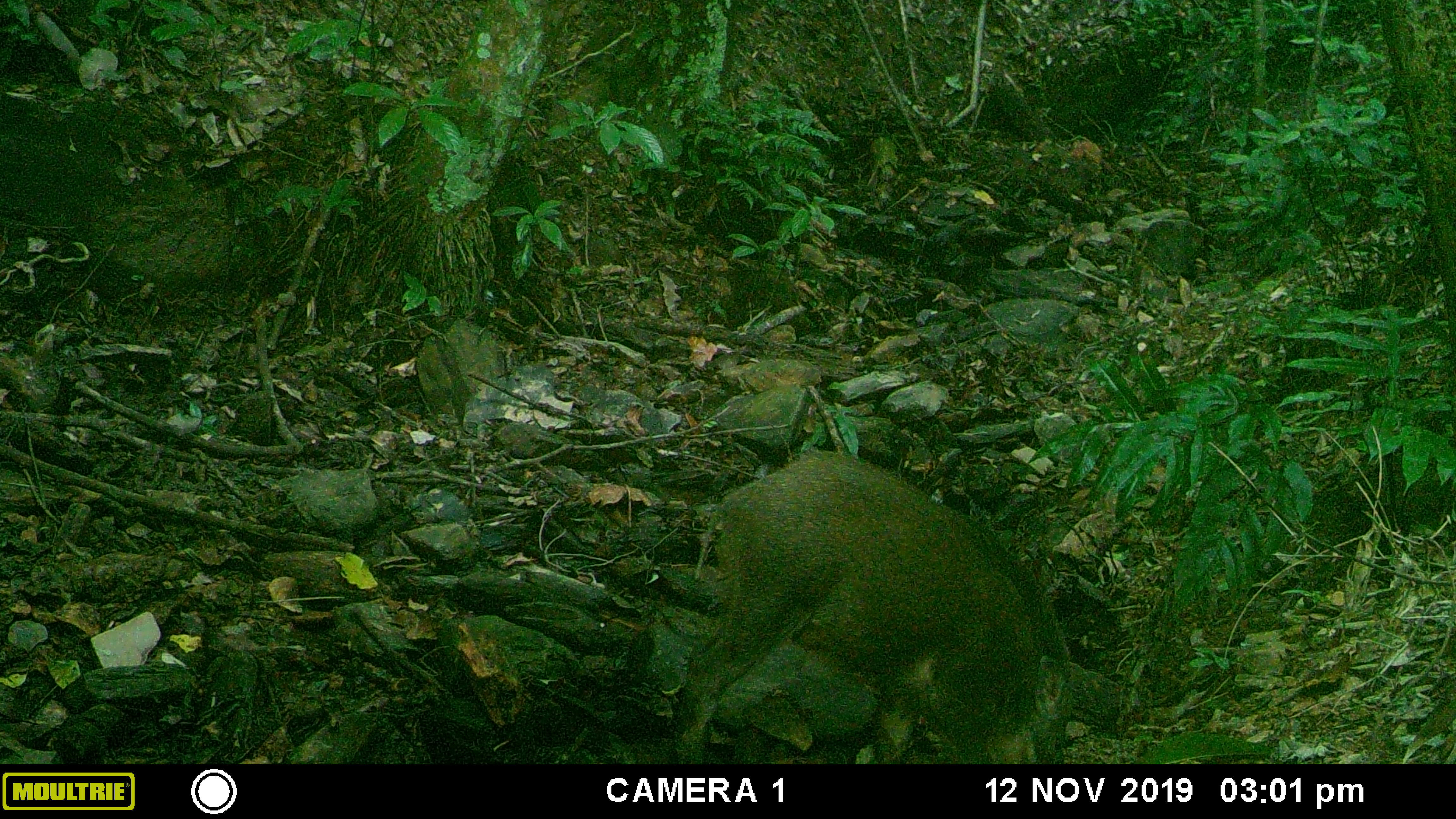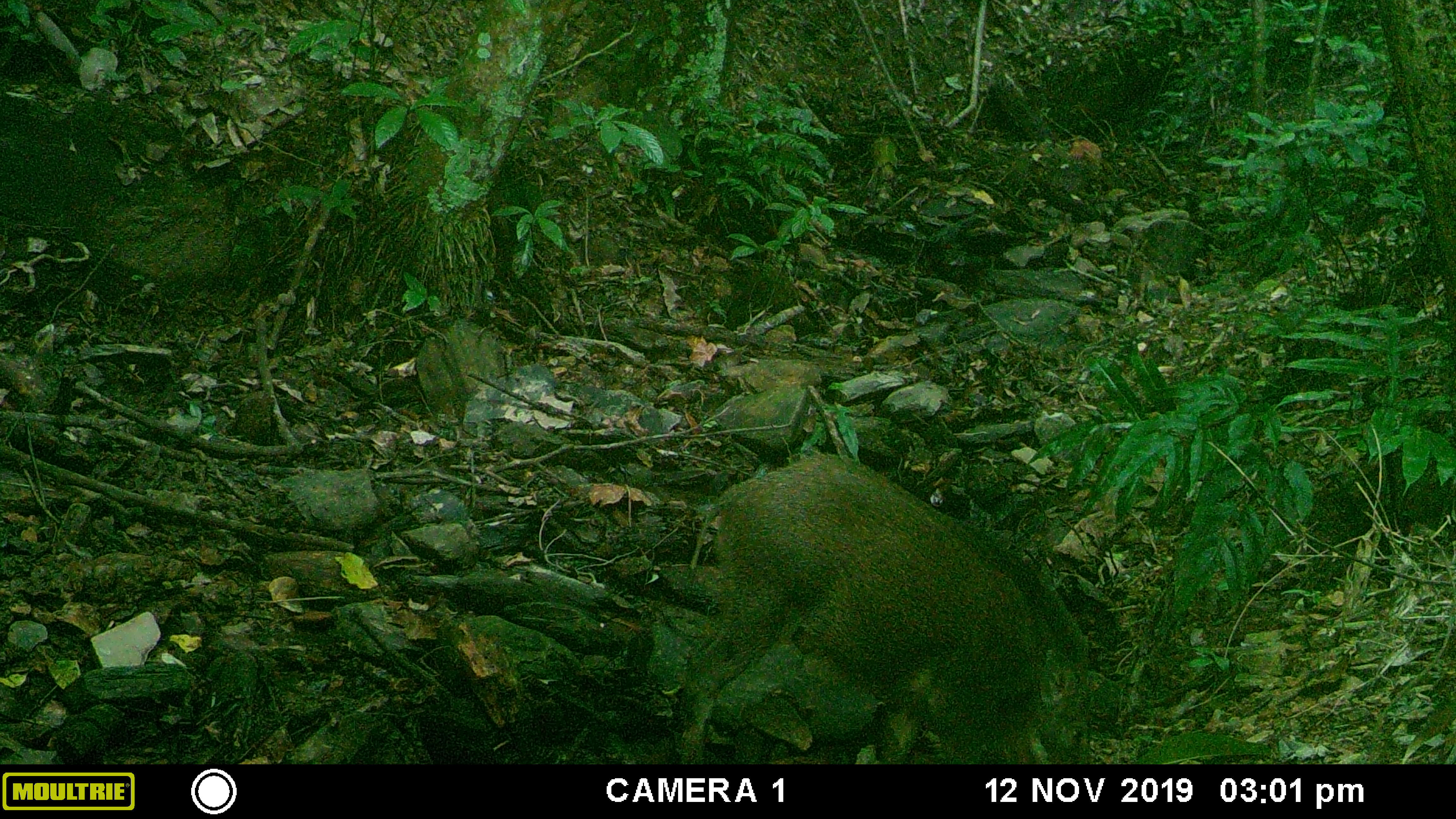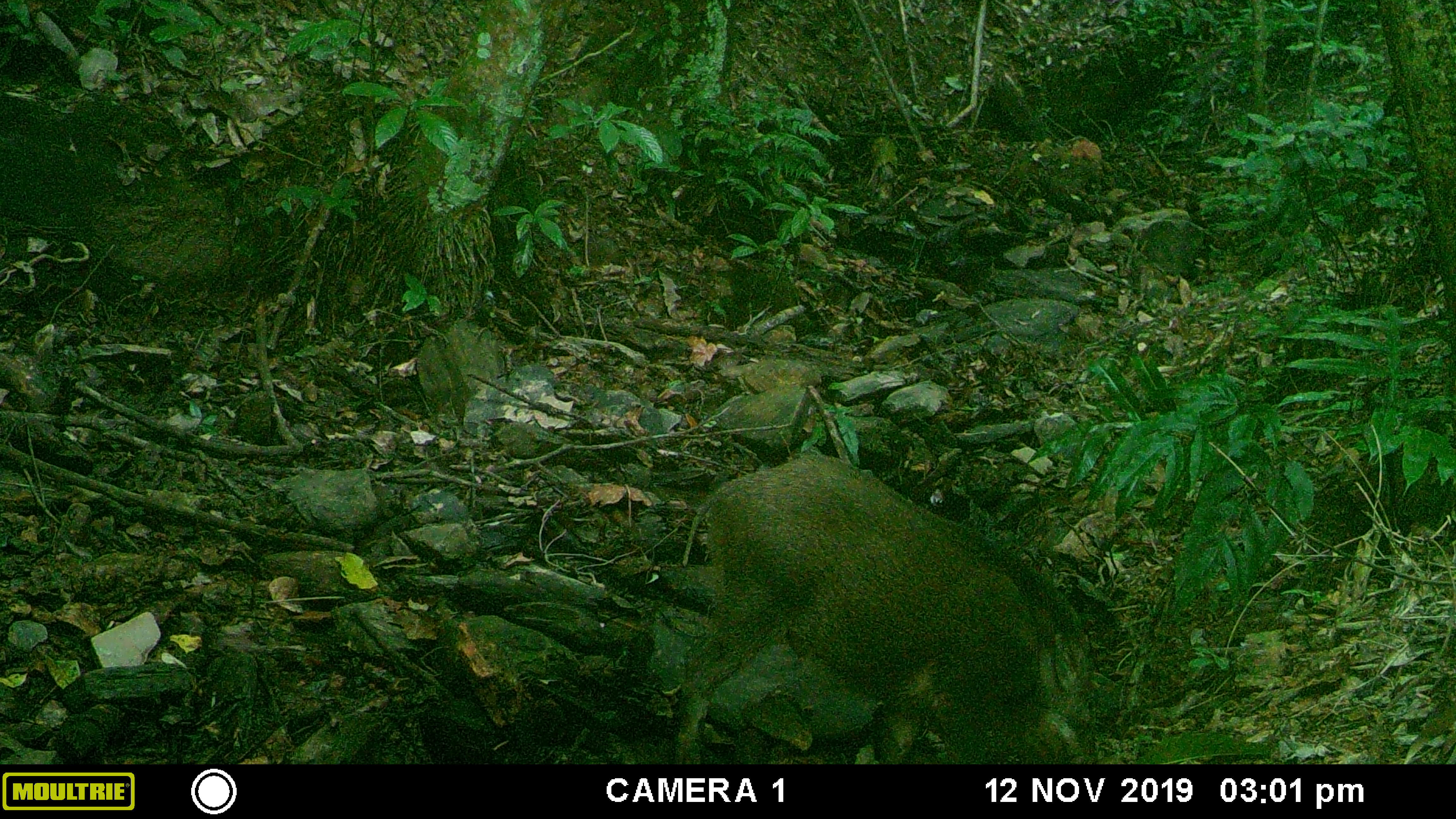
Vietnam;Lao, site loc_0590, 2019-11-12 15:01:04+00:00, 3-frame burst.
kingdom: Animalia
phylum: Chordata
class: Mammalia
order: Artiodactyla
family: Suidae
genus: Sus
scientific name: Sus scrofa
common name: eurasian wild pig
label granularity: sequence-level